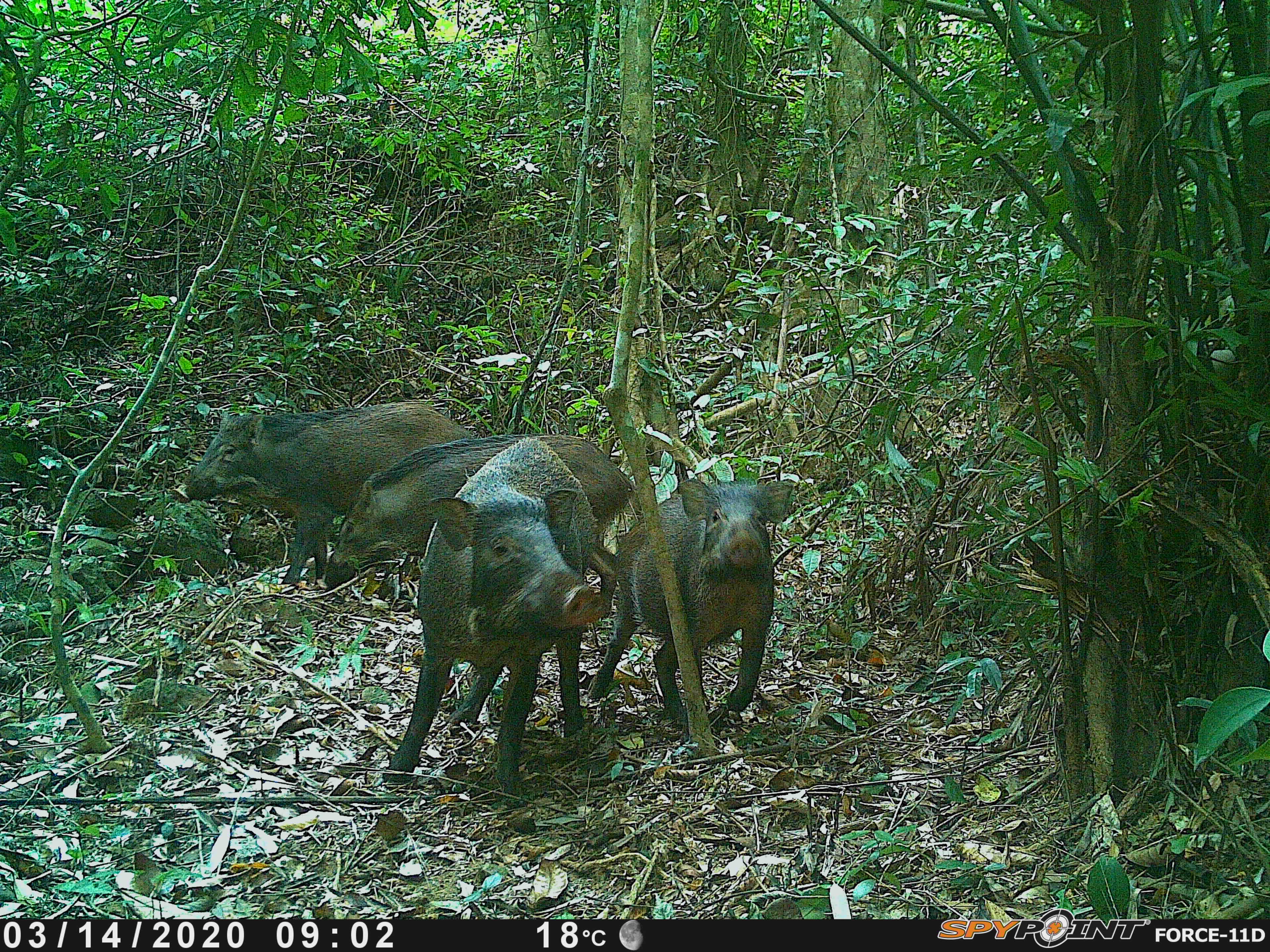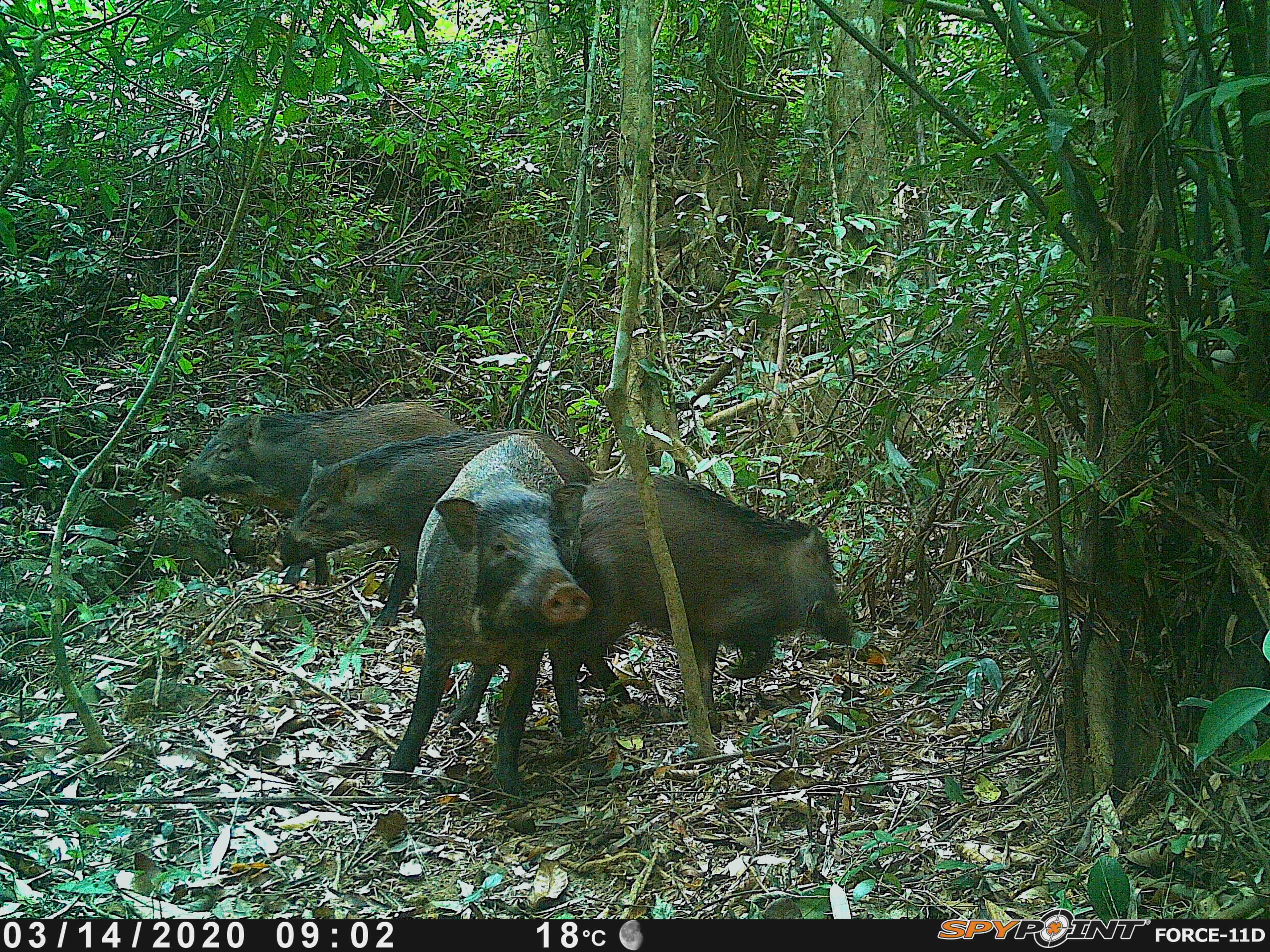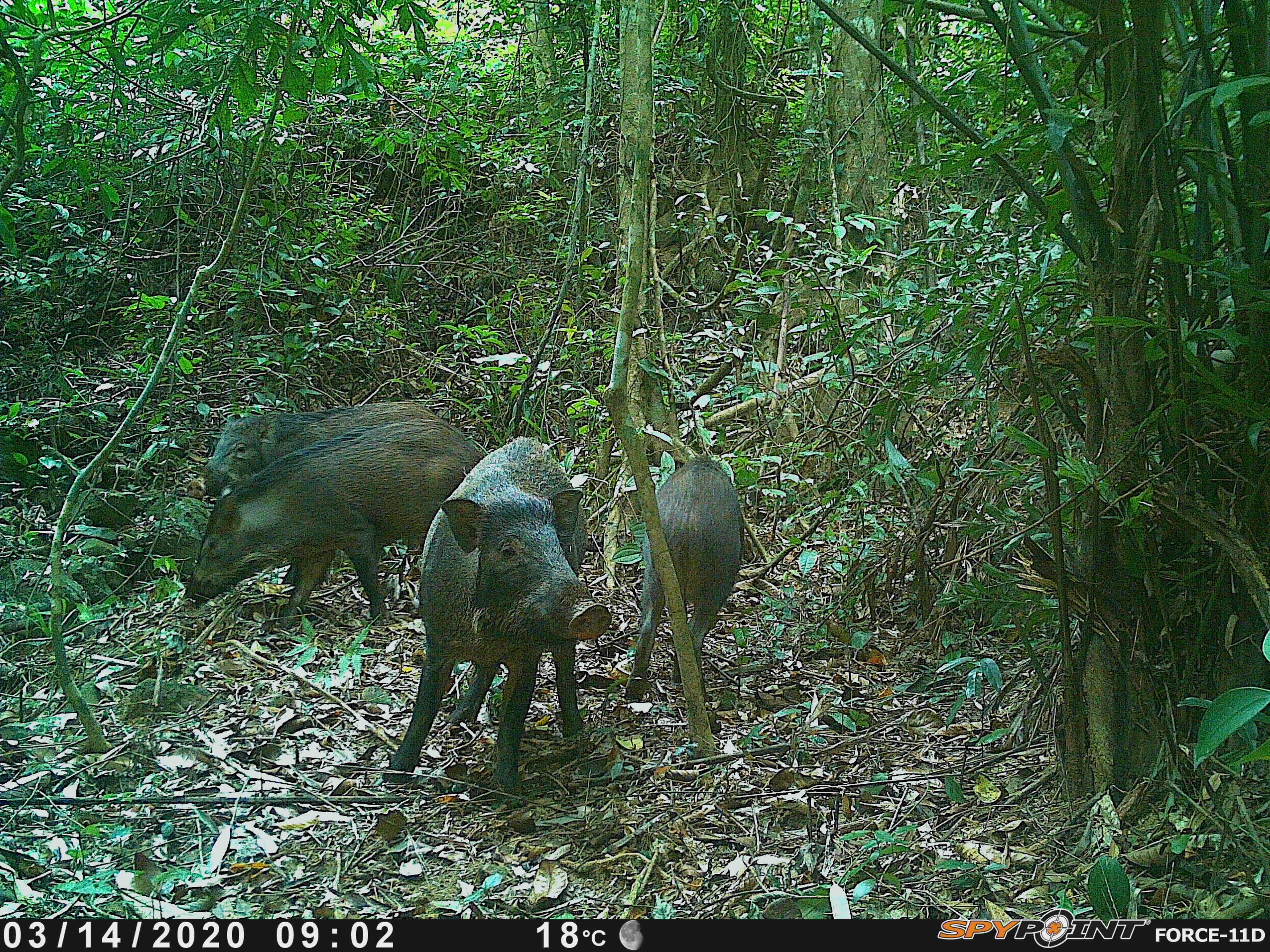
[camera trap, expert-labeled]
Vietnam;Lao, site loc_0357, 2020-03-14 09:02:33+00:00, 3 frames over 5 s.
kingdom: Animalia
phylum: Chordata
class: Mammalia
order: Artiodactyla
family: Suidae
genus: Sus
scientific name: Sus scrofa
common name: eurasian wild pig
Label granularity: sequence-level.